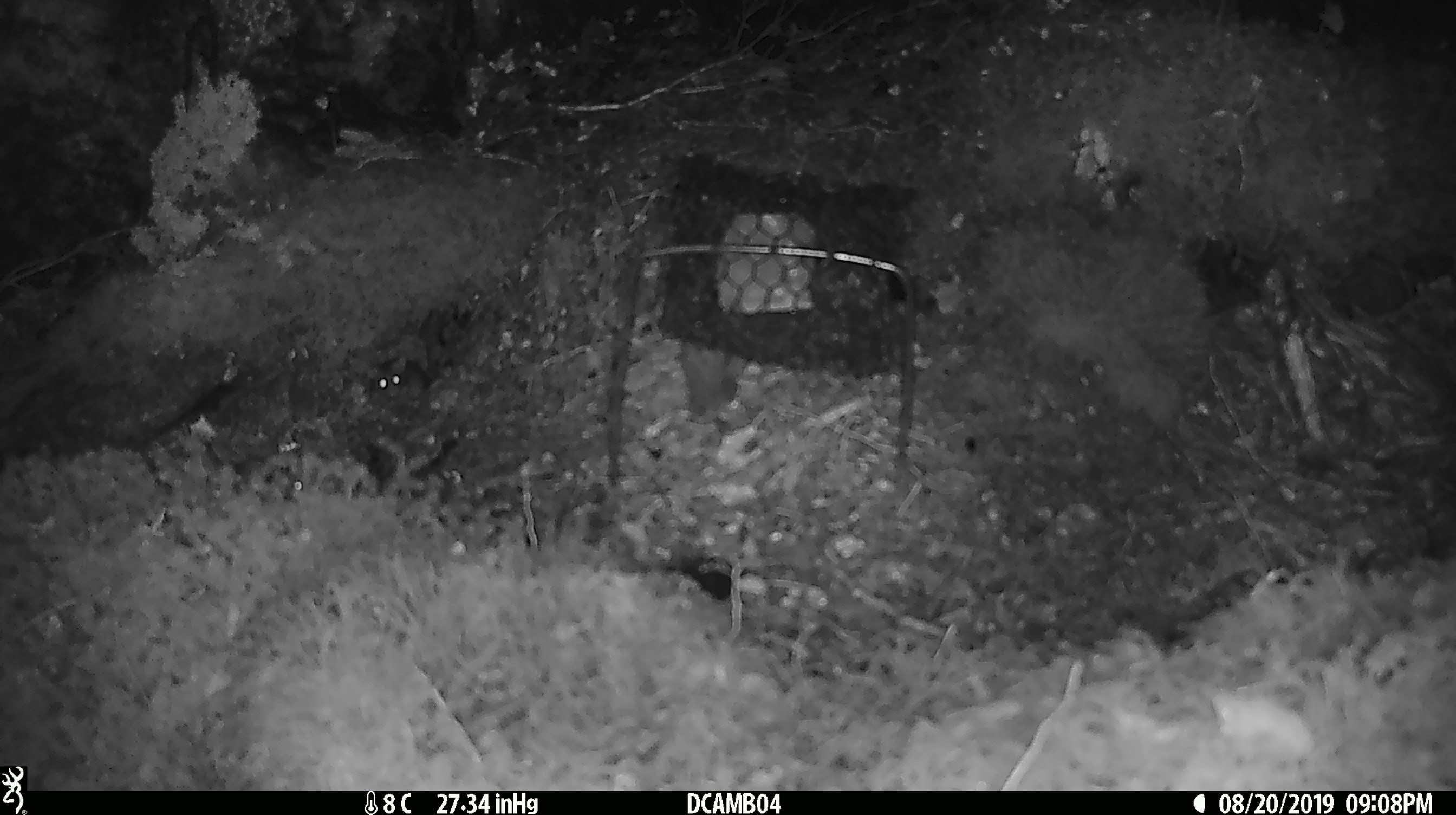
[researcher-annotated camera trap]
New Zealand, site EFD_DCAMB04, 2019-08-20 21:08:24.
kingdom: Animalia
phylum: Chordata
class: Mammalia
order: Rodentia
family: Muridae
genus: Mus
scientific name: Mus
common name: mouse